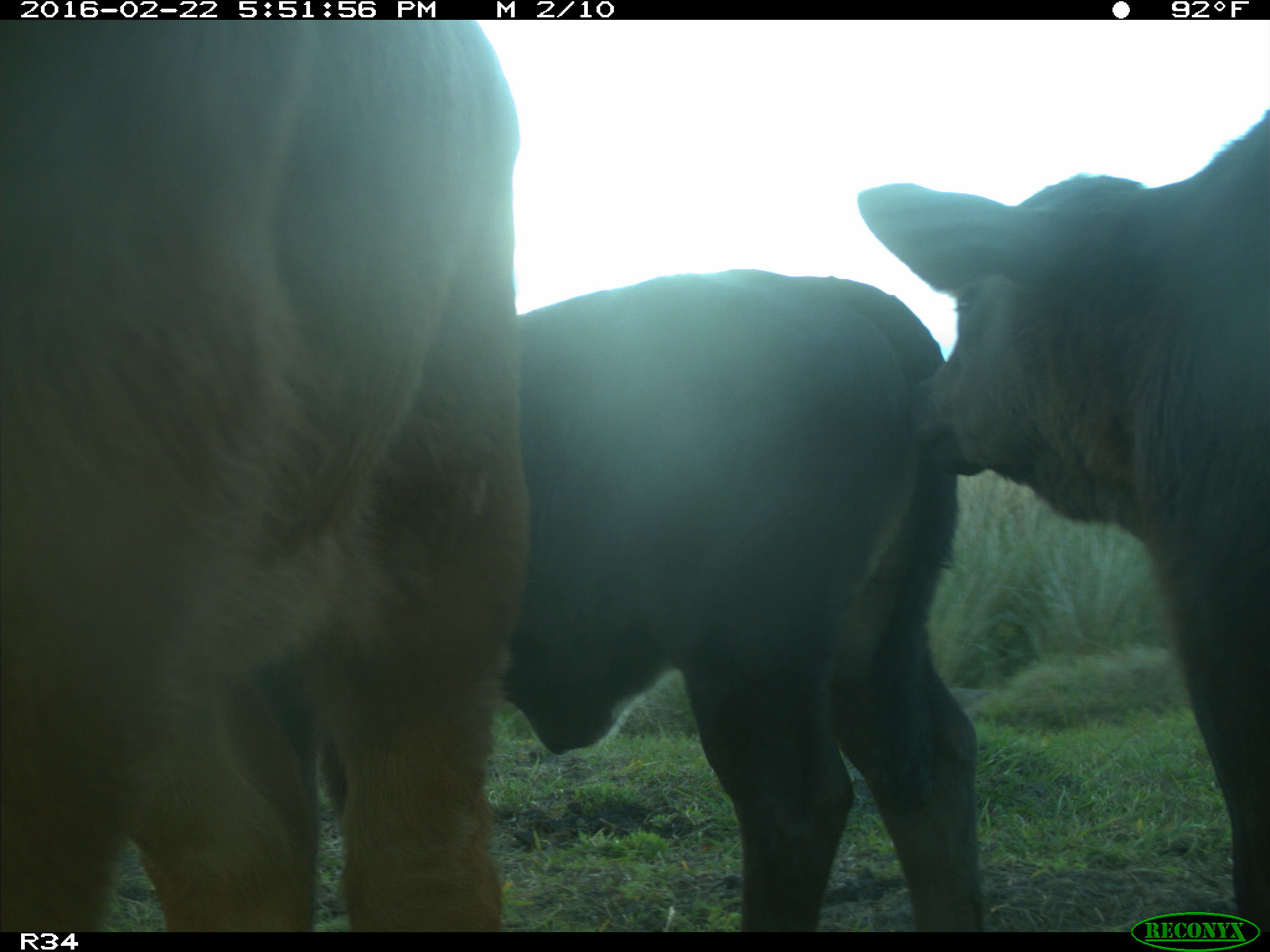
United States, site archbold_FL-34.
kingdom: Animalia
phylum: Chordata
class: Mammalia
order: Artiodactyla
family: Bovidae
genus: Bos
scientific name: Bos taurus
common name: domestic cow